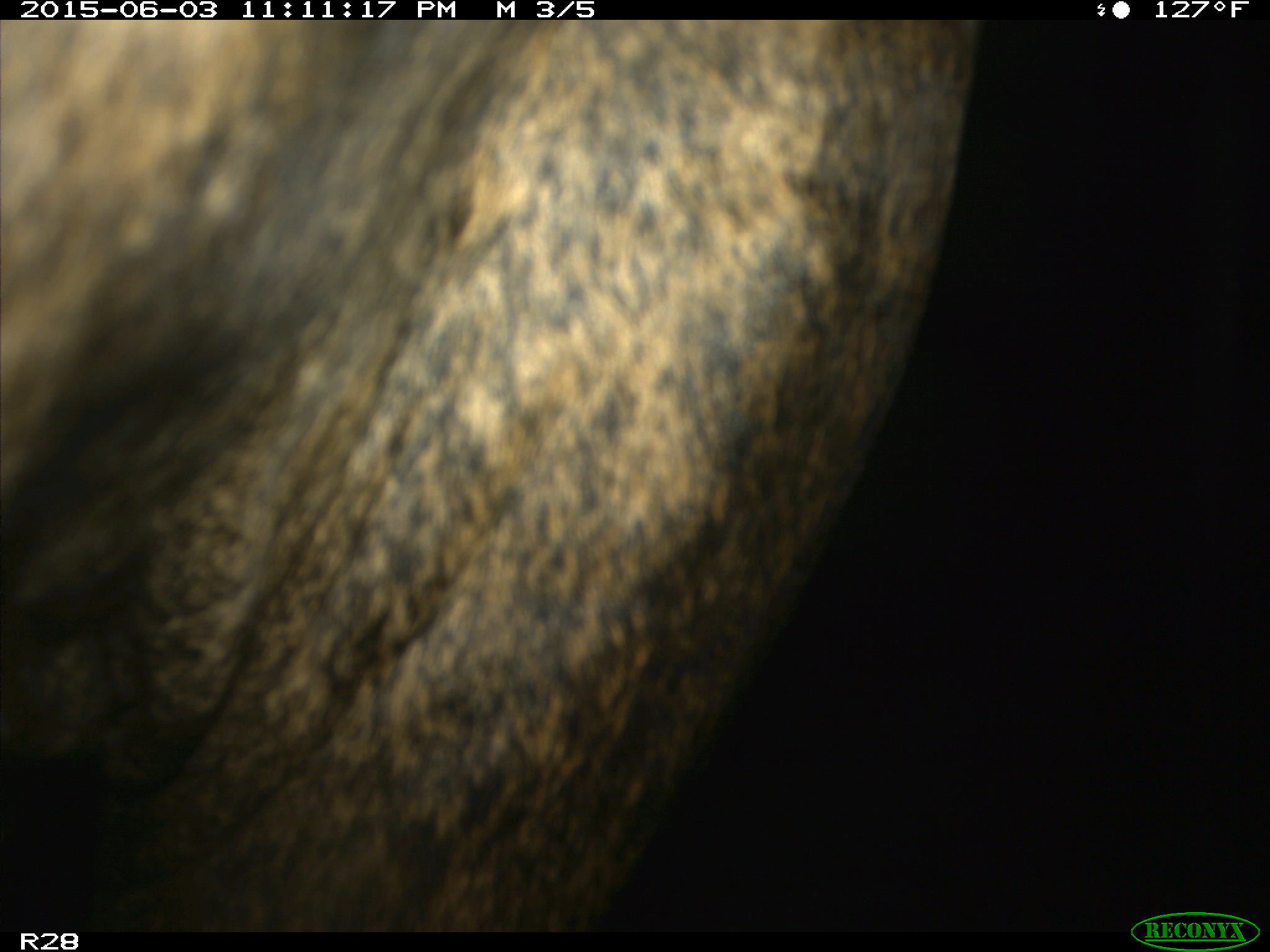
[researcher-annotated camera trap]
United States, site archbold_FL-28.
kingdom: Animalia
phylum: Chordata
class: Mammalia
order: Artiodactyla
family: Bovidae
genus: Bos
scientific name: Bos taurus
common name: domestic cow